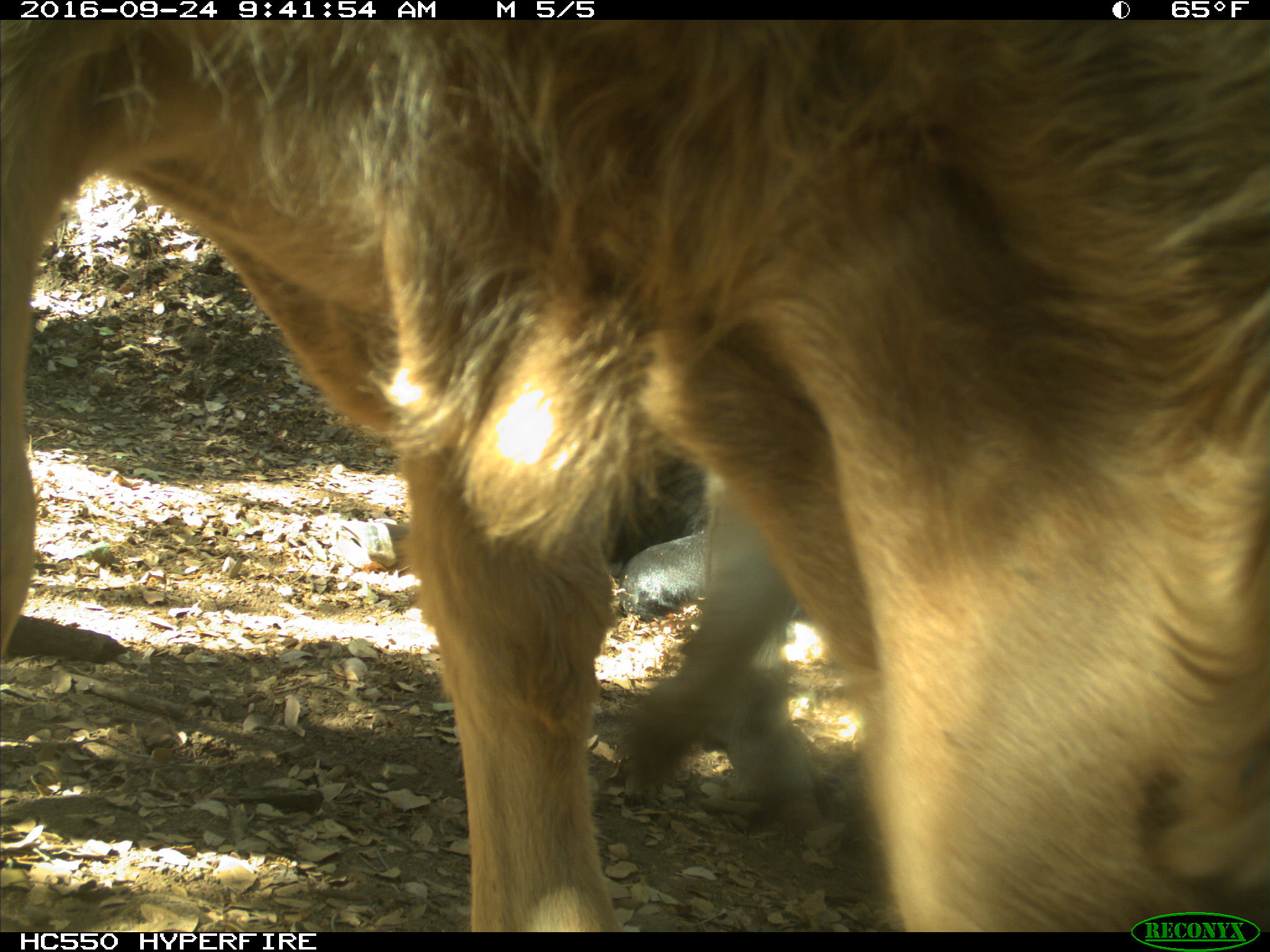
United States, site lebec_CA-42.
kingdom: Animalia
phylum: Chordata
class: Mammalia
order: Artiodactyla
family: Bovidae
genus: Bos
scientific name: Bos taurus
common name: domestic cow